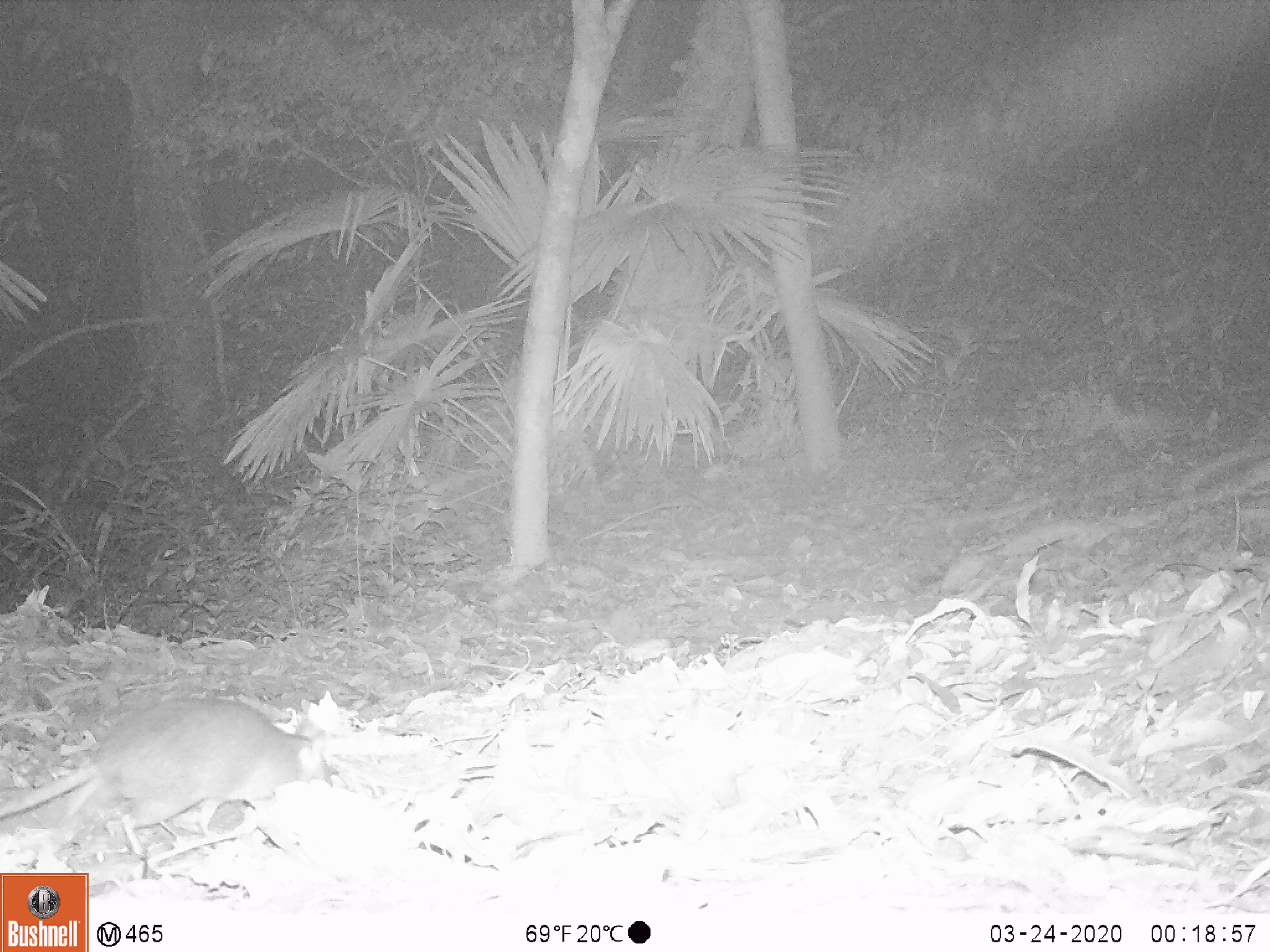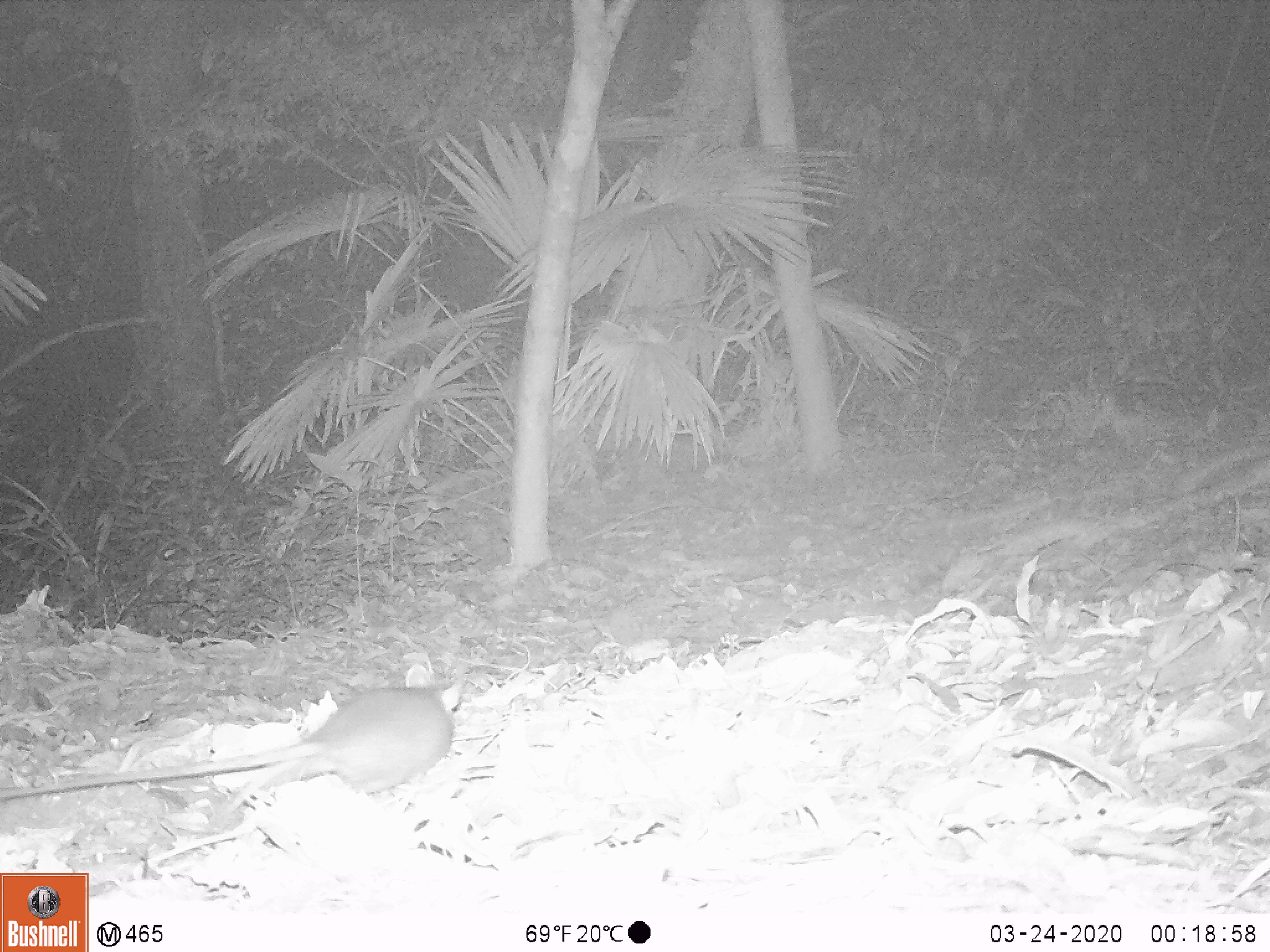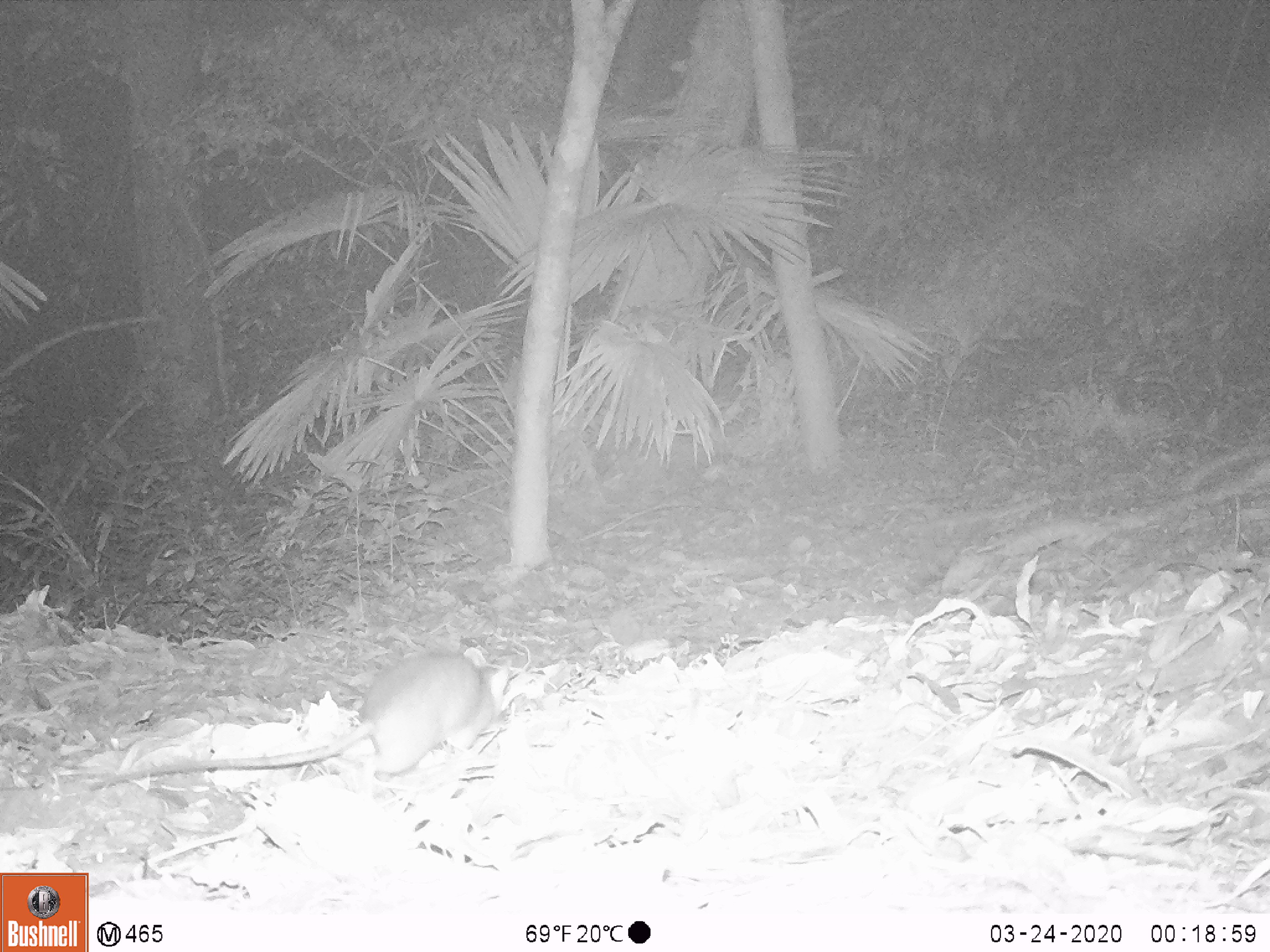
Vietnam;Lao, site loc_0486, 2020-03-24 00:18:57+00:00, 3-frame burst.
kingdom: Animalia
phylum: Chordata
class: Mammalia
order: Rodentia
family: Muridae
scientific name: Muridae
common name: old-world mice and rats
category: unidentified murid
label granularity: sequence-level